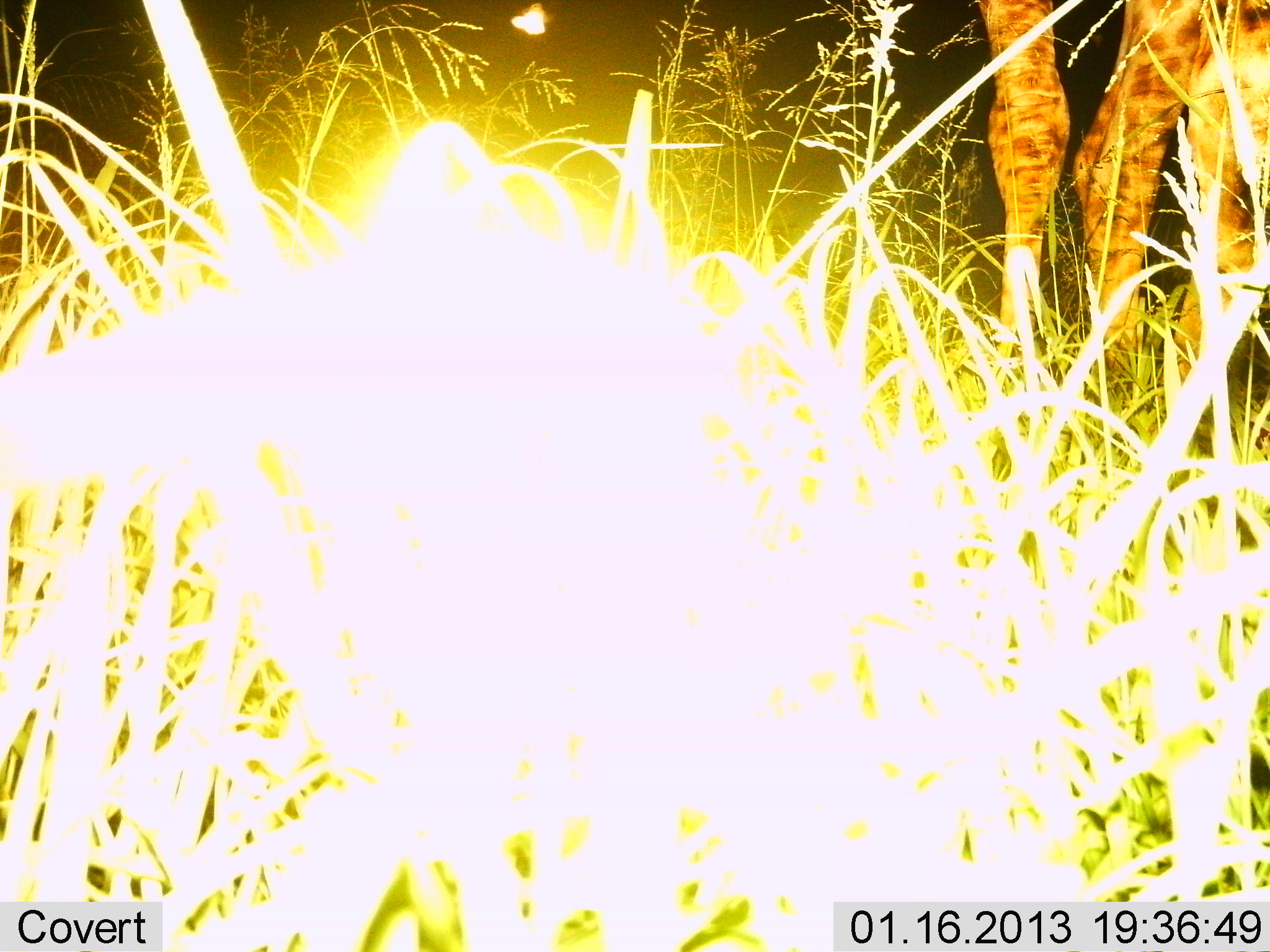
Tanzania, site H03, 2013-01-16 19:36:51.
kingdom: Animalia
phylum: Chordata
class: Mammalia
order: Artiodactyla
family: Giraffidae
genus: Giraffa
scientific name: Giraffa camelopardalis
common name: giraffe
Giraffe (Giraffa camelopardalis), count 1. Behavior (volunteer vote fractions): standing 95%, resting 0%, moving 5%, interacting 0%. Young present (vote fraction): 5%. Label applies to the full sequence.